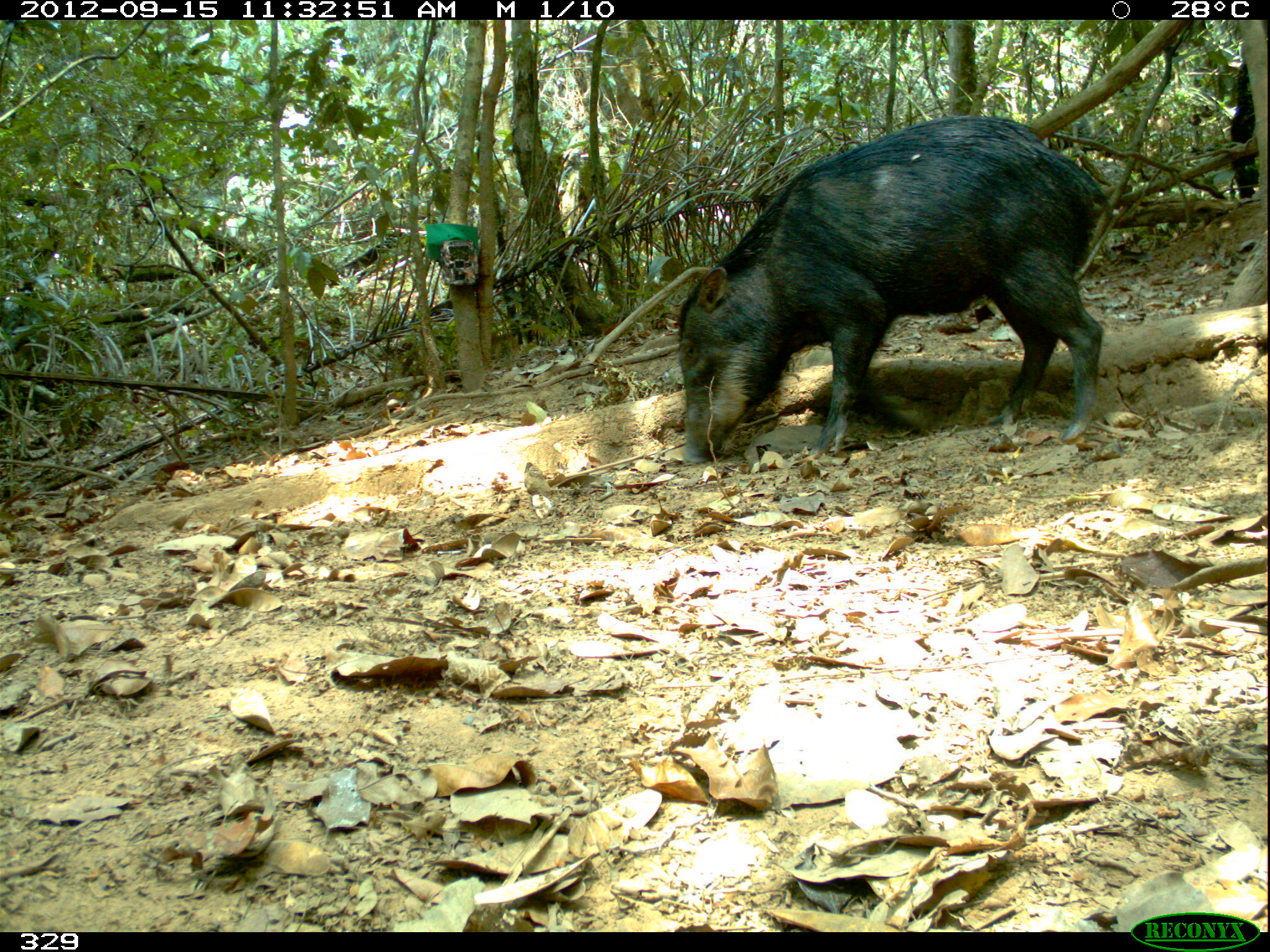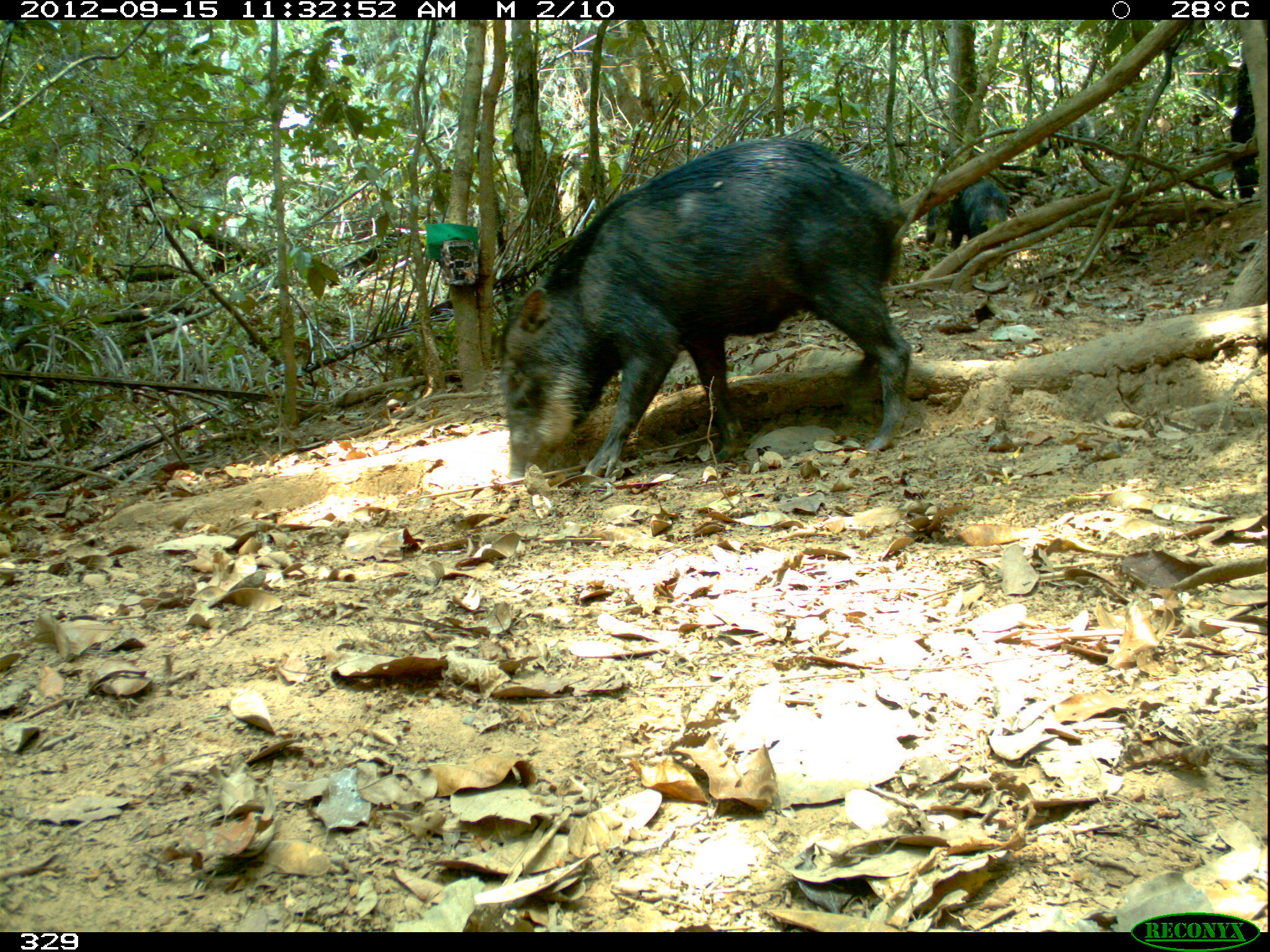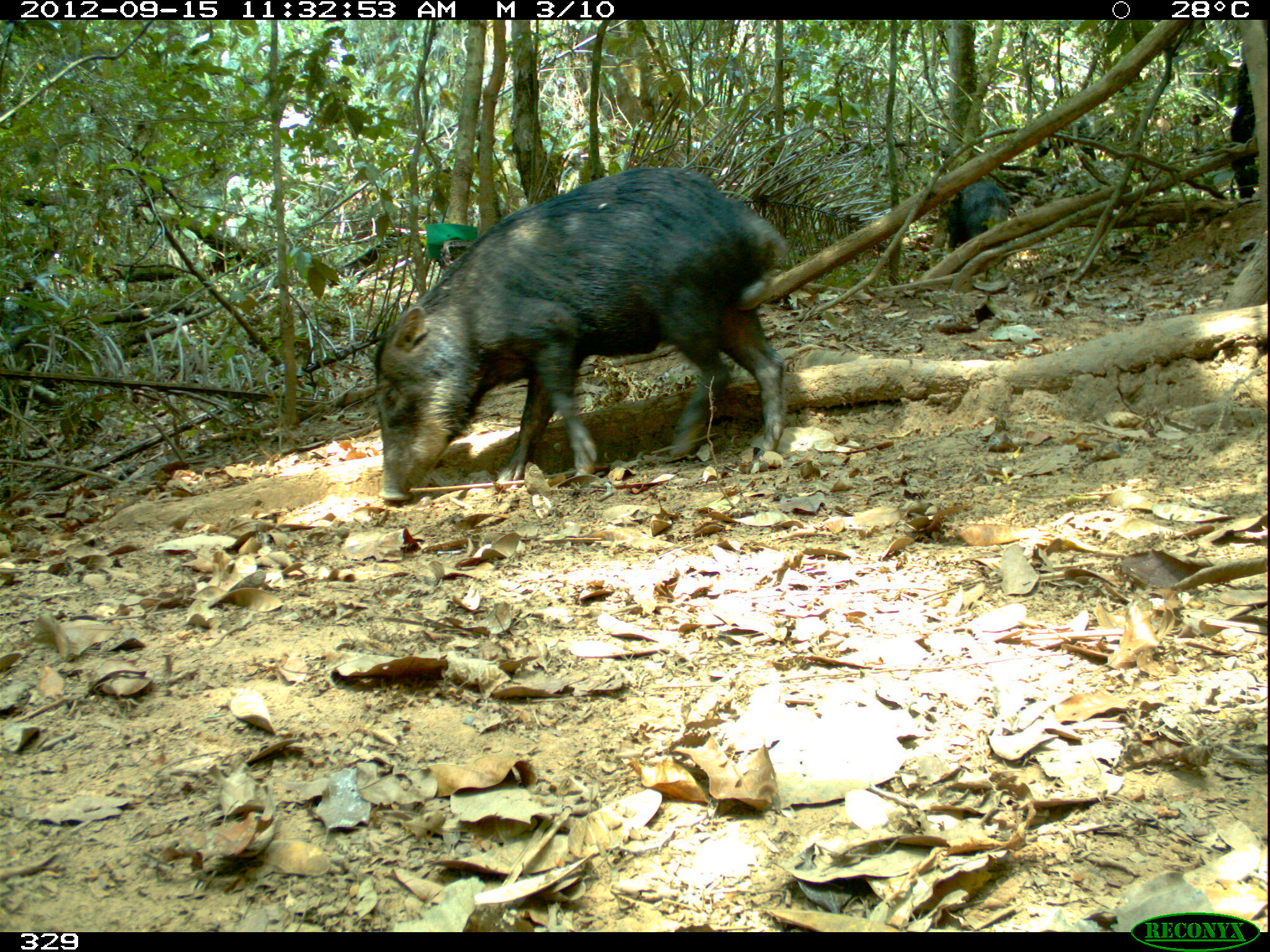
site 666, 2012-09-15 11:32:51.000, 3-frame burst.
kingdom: Animalia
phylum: Chordata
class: Mammalia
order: Artiodactyla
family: Tayassuidae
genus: Tayassu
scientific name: Tayassu pecari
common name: white-lipped peccary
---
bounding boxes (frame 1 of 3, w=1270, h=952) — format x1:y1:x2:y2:
tayassu pecari: 671:114:1109:465; 1043:113:1125:160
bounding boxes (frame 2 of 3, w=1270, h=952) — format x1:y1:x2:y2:
tayassu pecari: 497:135:913:476; 922:178:1009:252; 1030:114:1112:158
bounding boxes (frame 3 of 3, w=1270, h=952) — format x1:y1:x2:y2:
tayassu pecari: 370:165:793:501; 1028:107:1128:168; 947:178:1015:248